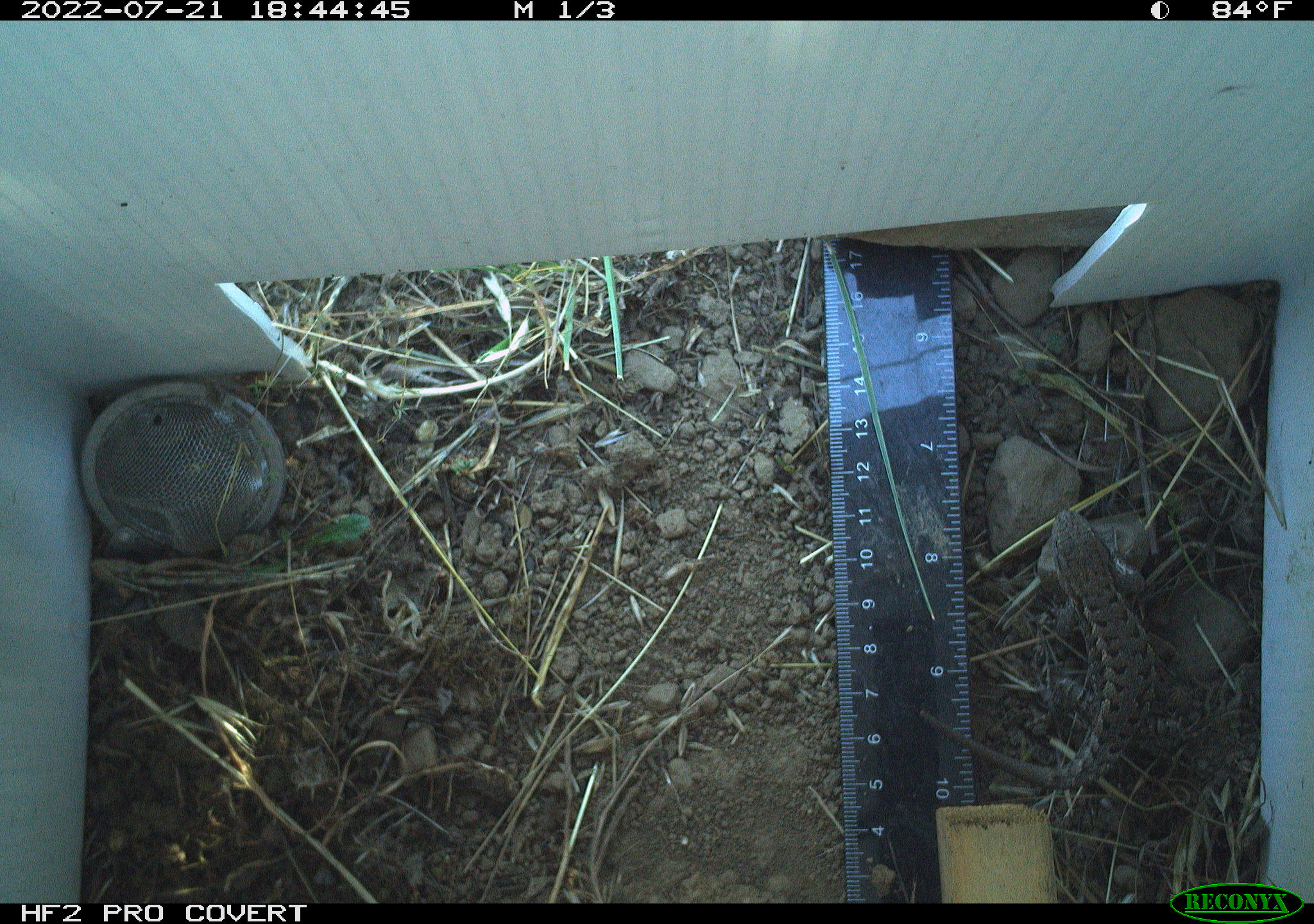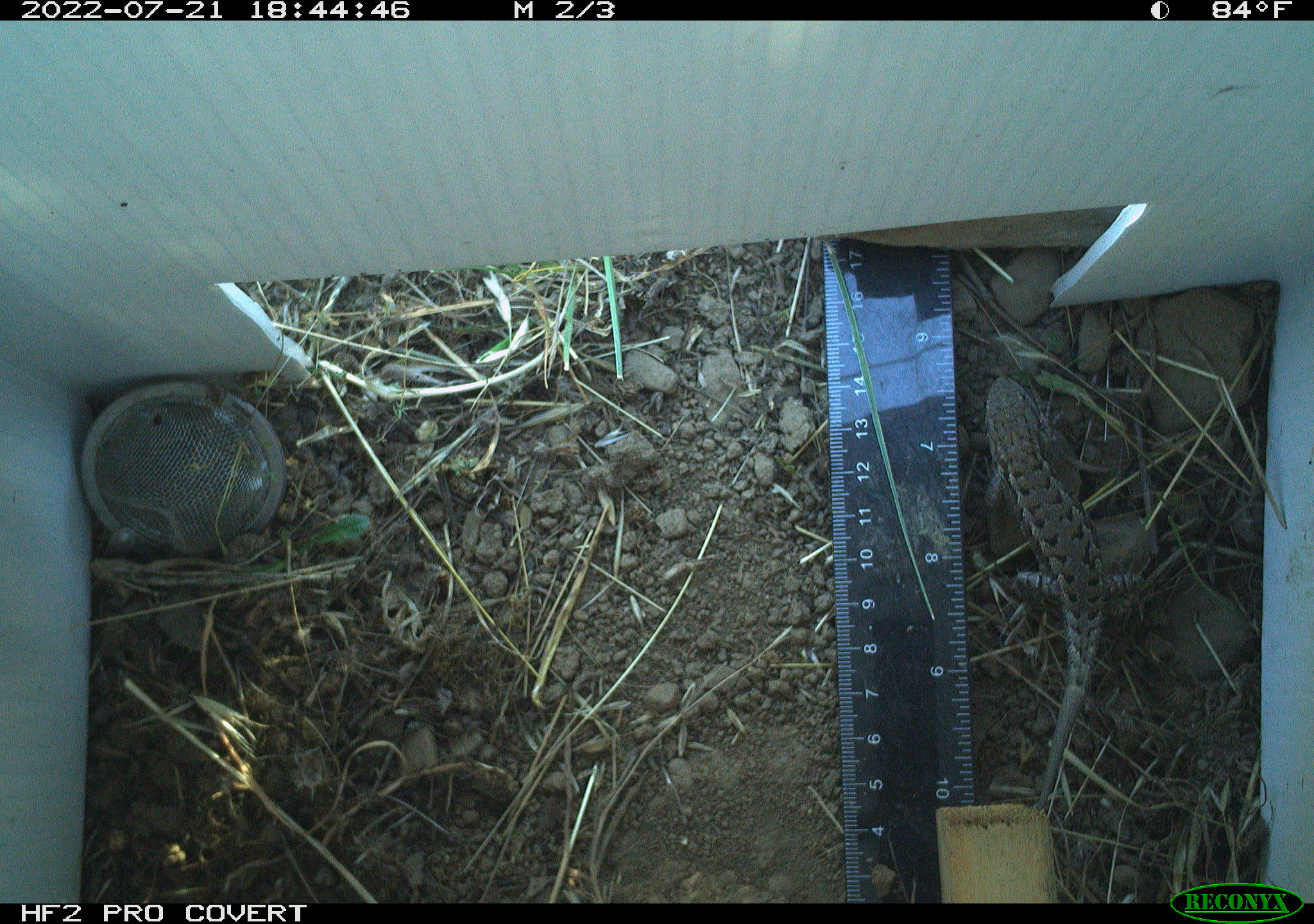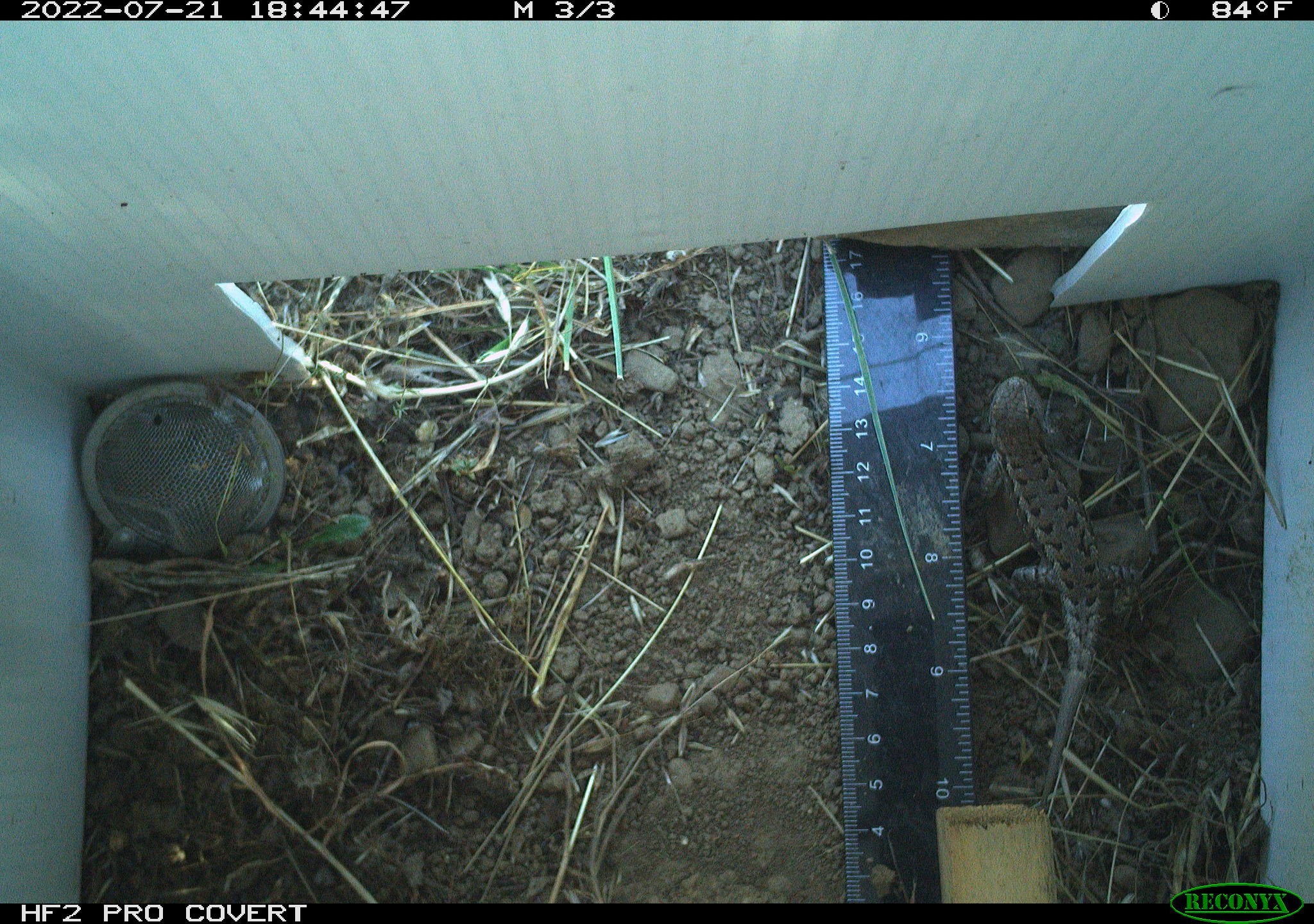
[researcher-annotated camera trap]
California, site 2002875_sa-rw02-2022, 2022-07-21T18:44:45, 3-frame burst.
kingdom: Animalia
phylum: Chordata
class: Reptilia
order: Squamata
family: Phrynosomatidae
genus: Sceloporus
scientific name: Sceloporus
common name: spiny lizards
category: sceloporus species